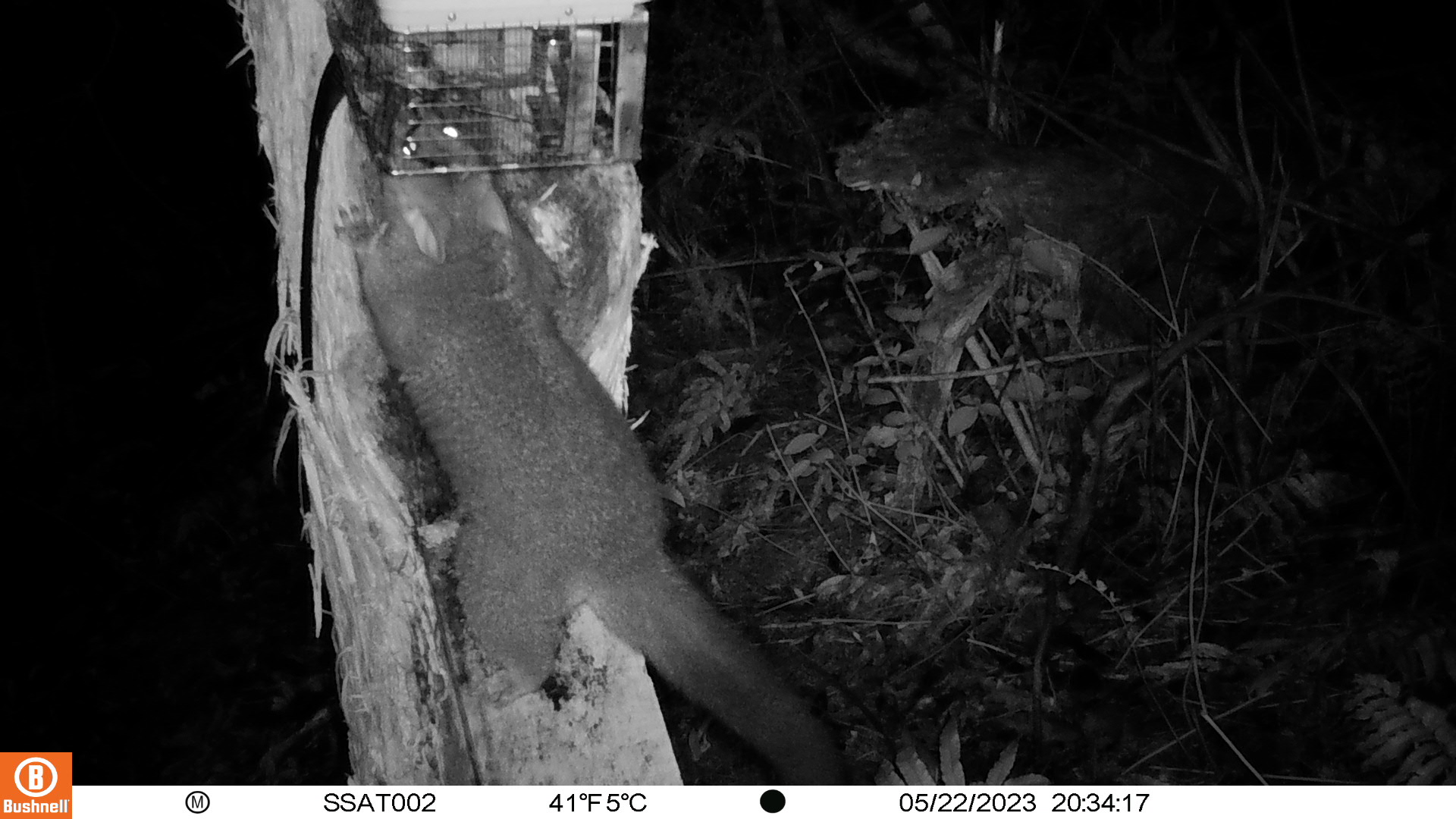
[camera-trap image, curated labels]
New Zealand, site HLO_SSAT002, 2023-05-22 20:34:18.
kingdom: Animalia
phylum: Chordata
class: Mammalia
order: Diprotodontia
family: Phalangeridae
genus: Trichosurus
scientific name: Trichosurus vulpecula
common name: common brushtail possum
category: possum